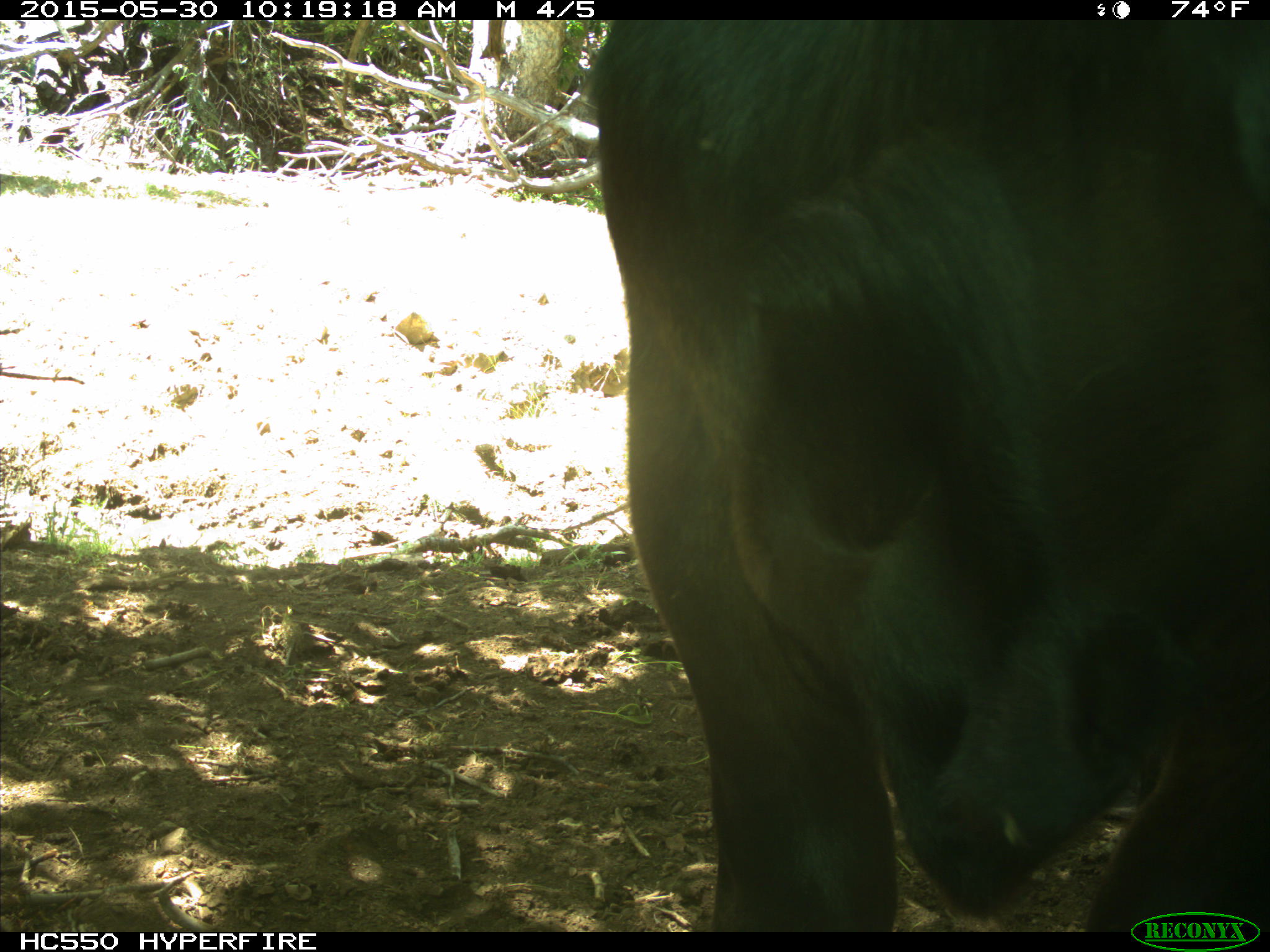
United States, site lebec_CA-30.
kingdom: Animalia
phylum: Chordata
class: Mammalia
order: Artiodactyla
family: Bovidae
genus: Bos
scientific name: Bos taurus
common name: domestic cow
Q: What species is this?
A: Bos taurus (domestic cow).